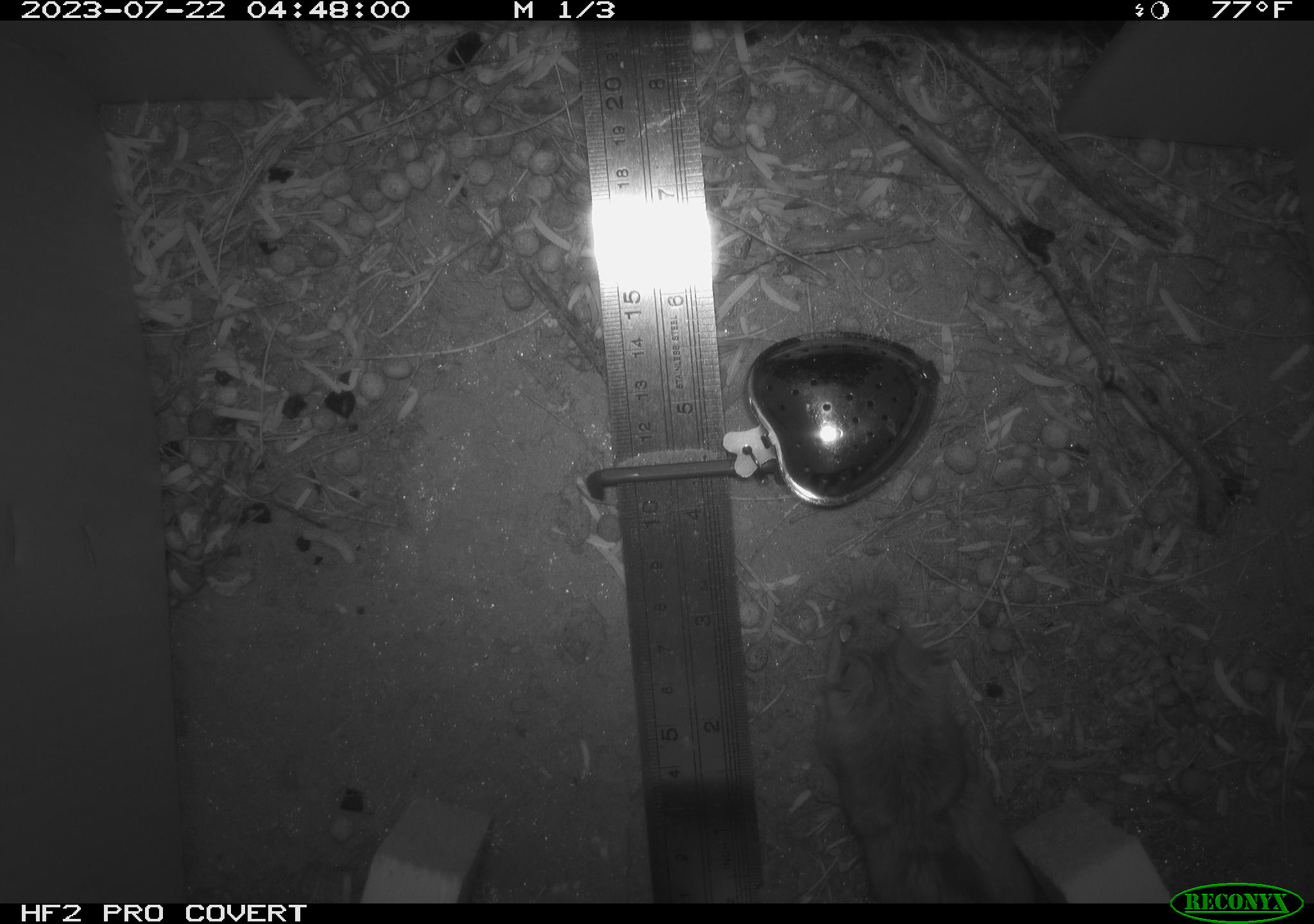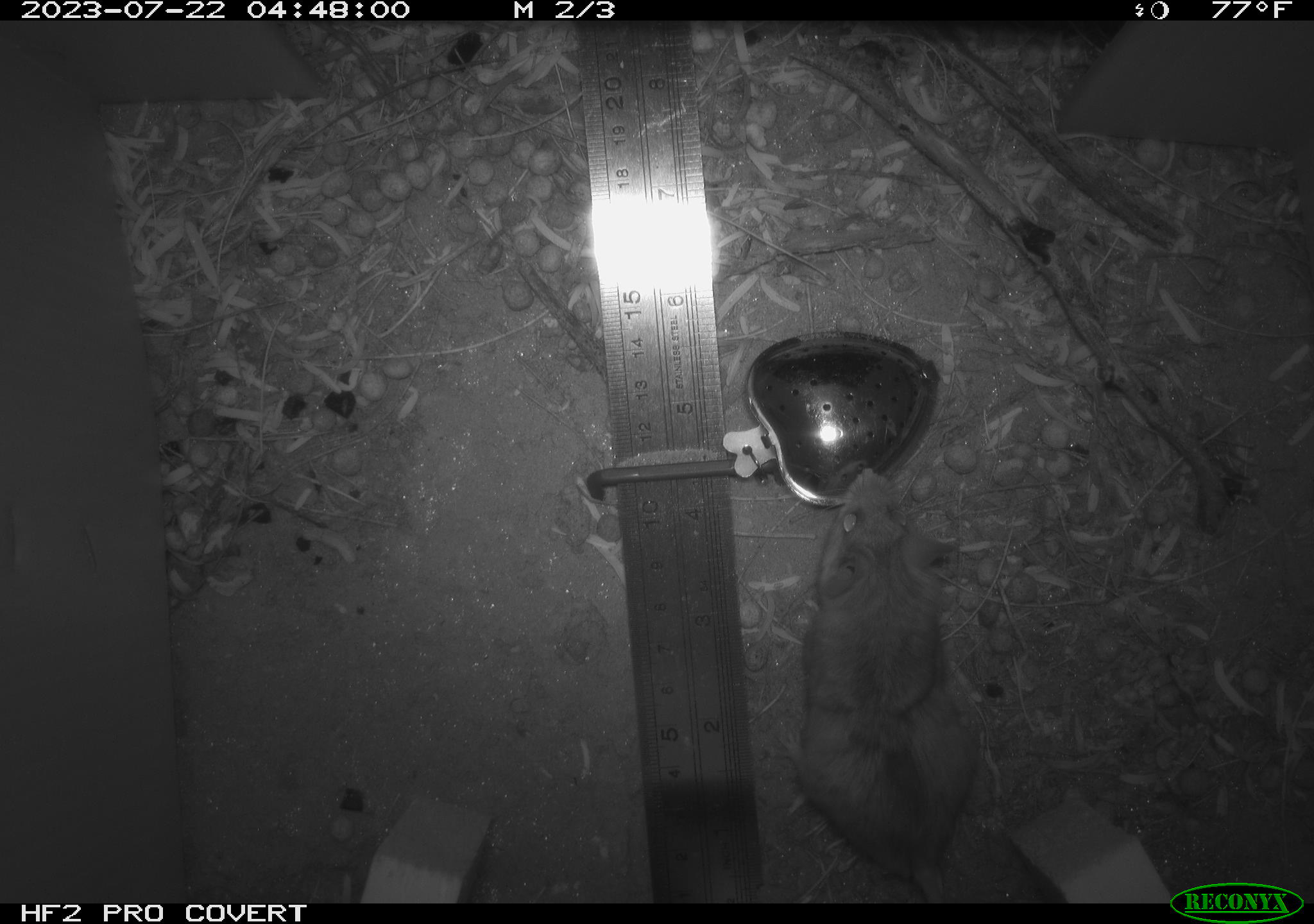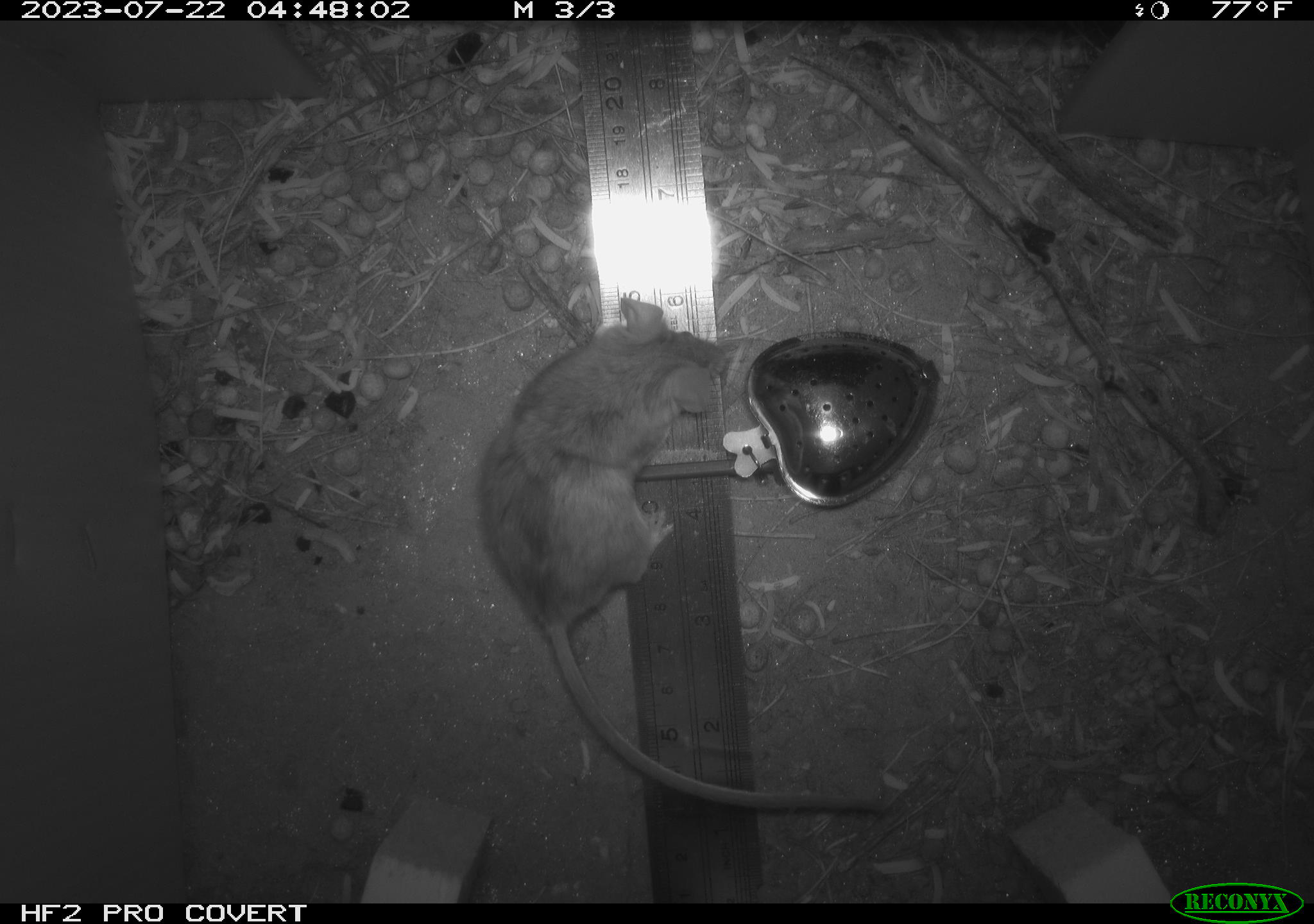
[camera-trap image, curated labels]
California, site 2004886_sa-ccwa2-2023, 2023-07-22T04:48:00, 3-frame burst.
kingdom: Animalia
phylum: Chordata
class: Mammalia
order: Rodentia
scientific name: Rodentia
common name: rodent